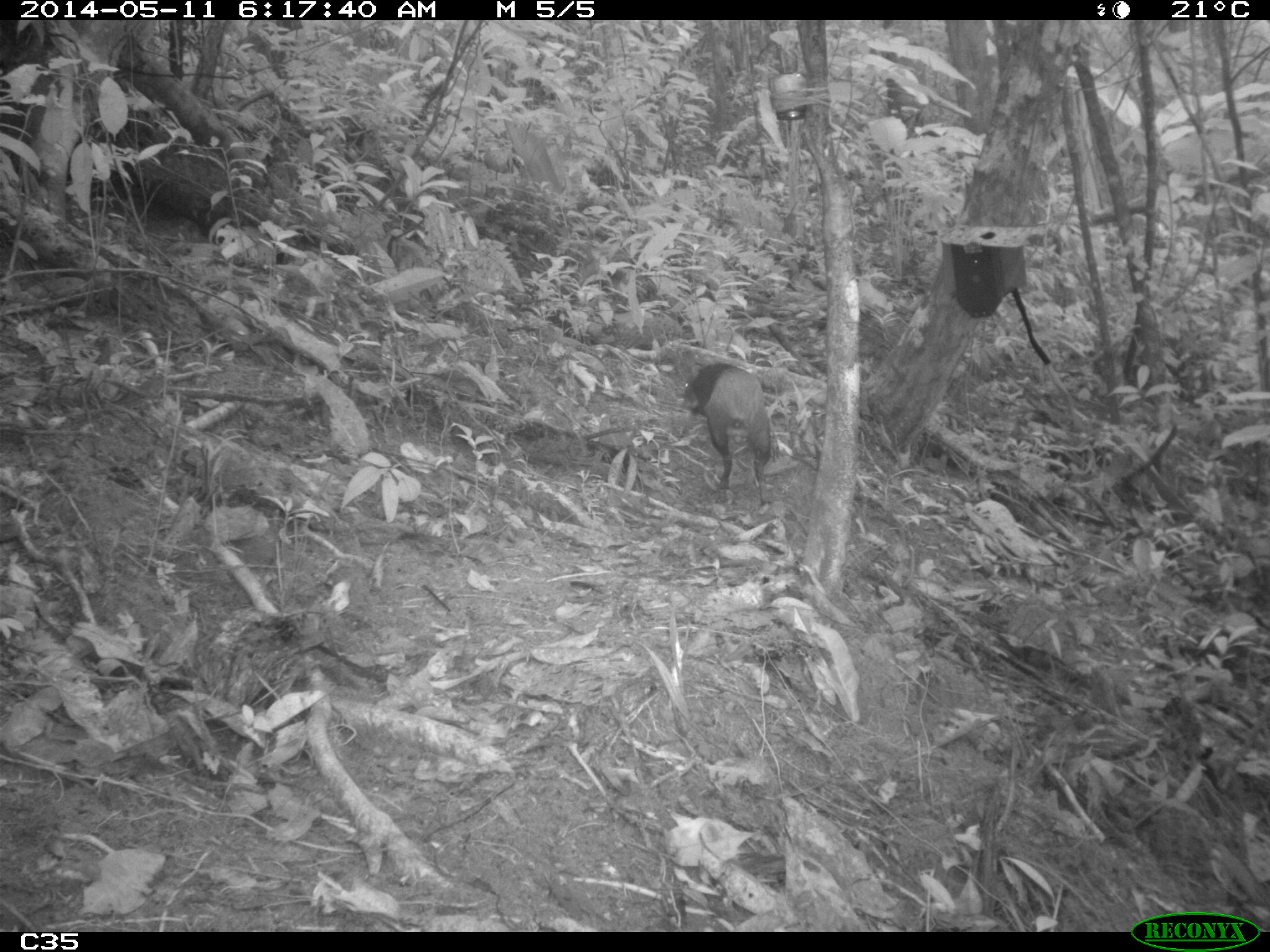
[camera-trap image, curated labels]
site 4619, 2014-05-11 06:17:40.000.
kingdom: Animalia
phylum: Chordata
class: Mammalia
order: Rodentia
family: Dasyproctidae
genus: Dasyprocta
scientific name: Dasyprocta leporina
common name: red-rumped agouti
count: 2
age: adult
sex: female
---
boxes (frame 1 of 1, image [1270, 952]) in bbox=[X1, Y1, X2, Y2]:
dasyprocta leporina: bbox=[679, 363, 770, 506]